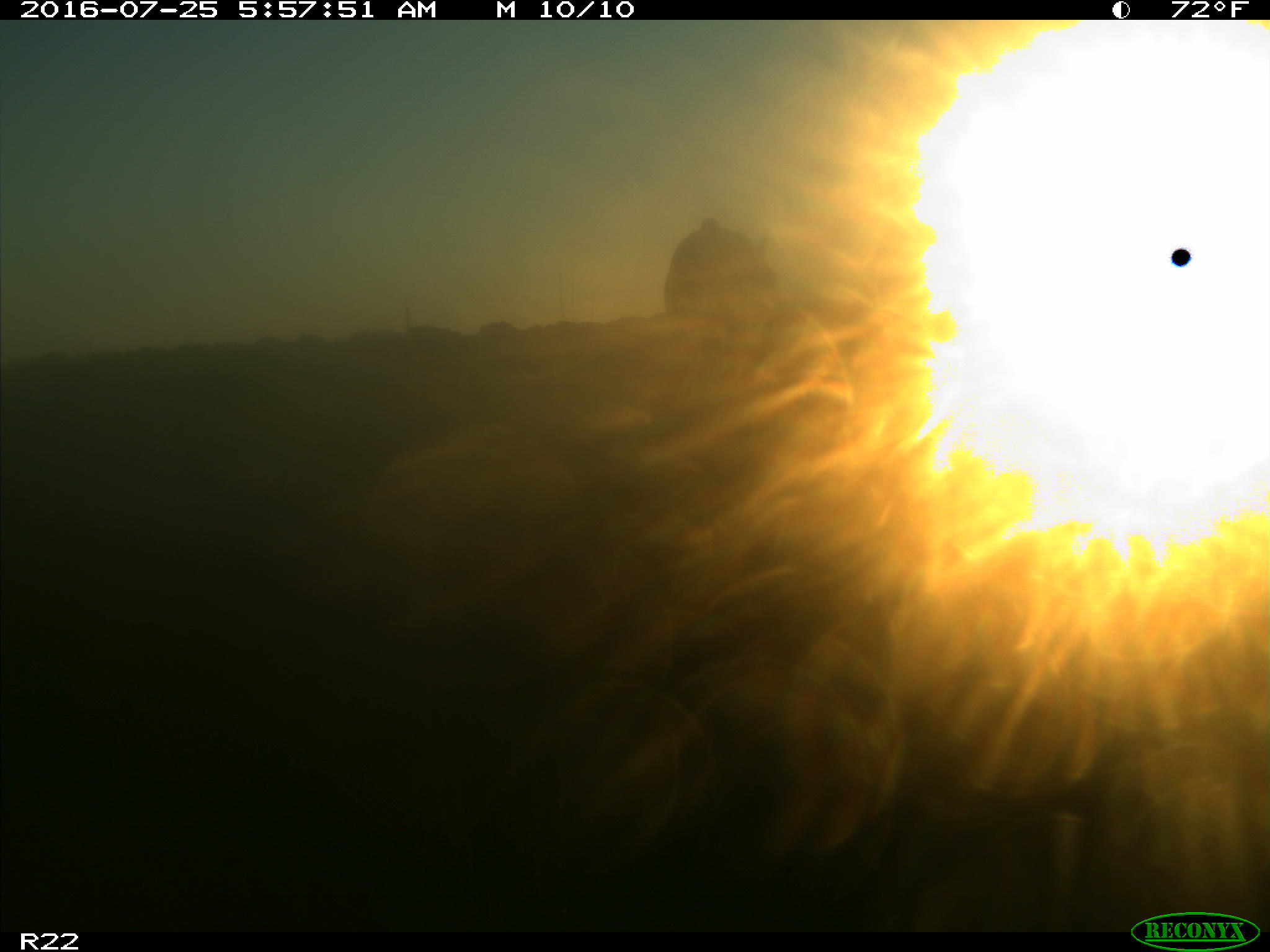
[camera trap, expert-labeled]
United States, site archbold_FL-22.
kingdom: Animalia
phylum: Chordata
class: Mammalia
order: Artiodactyla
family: Bovidae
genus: Bos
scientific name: Bos taurus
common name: domestic cow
Bos taurus (domestic cow).